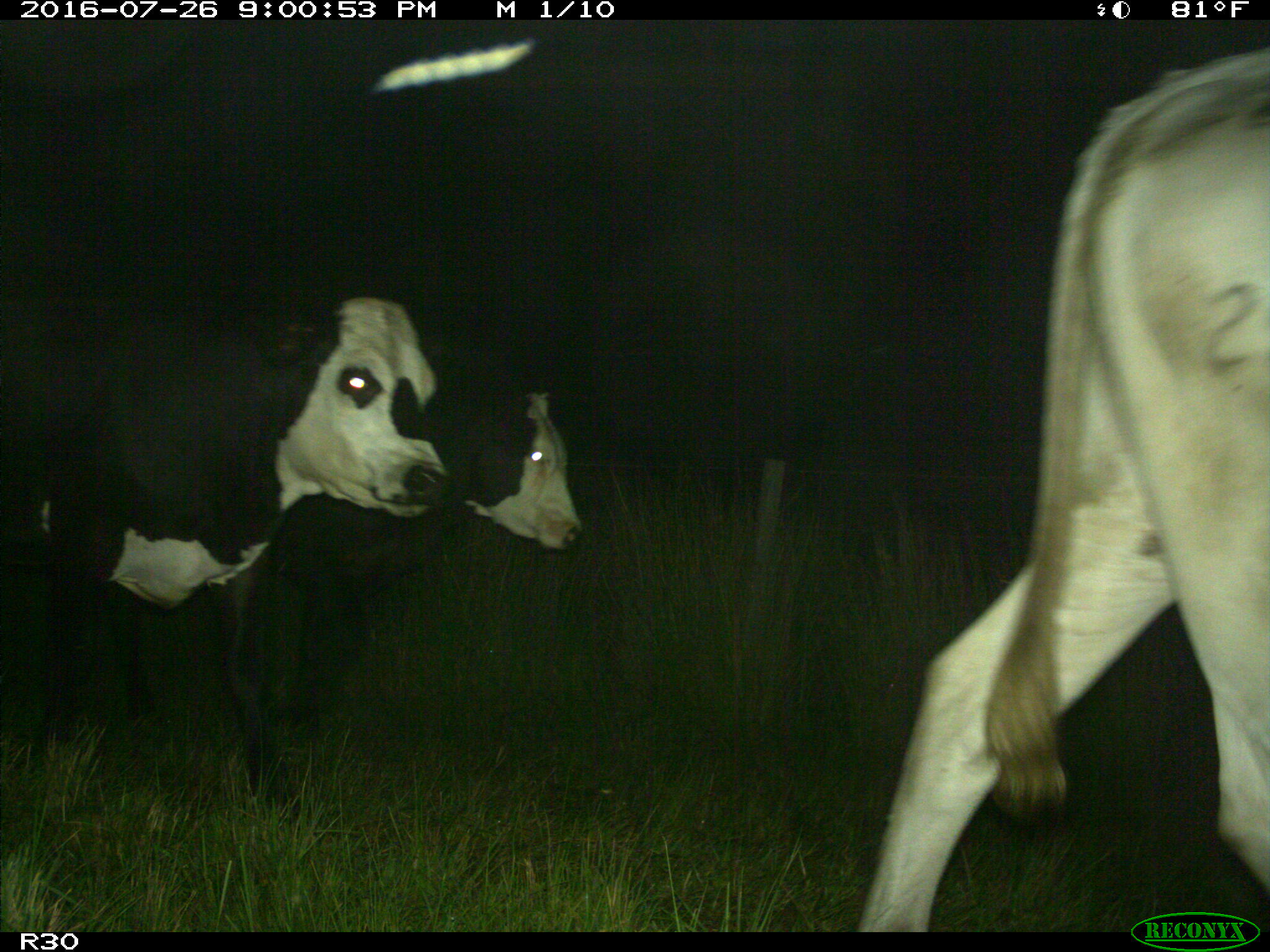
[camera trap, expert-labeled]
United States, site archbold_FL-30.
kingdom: Animalia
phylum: Chordata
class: Mammalia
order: Artiodactyla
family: Bovidae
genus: Bos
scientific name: Bos taurus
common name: domestic cow